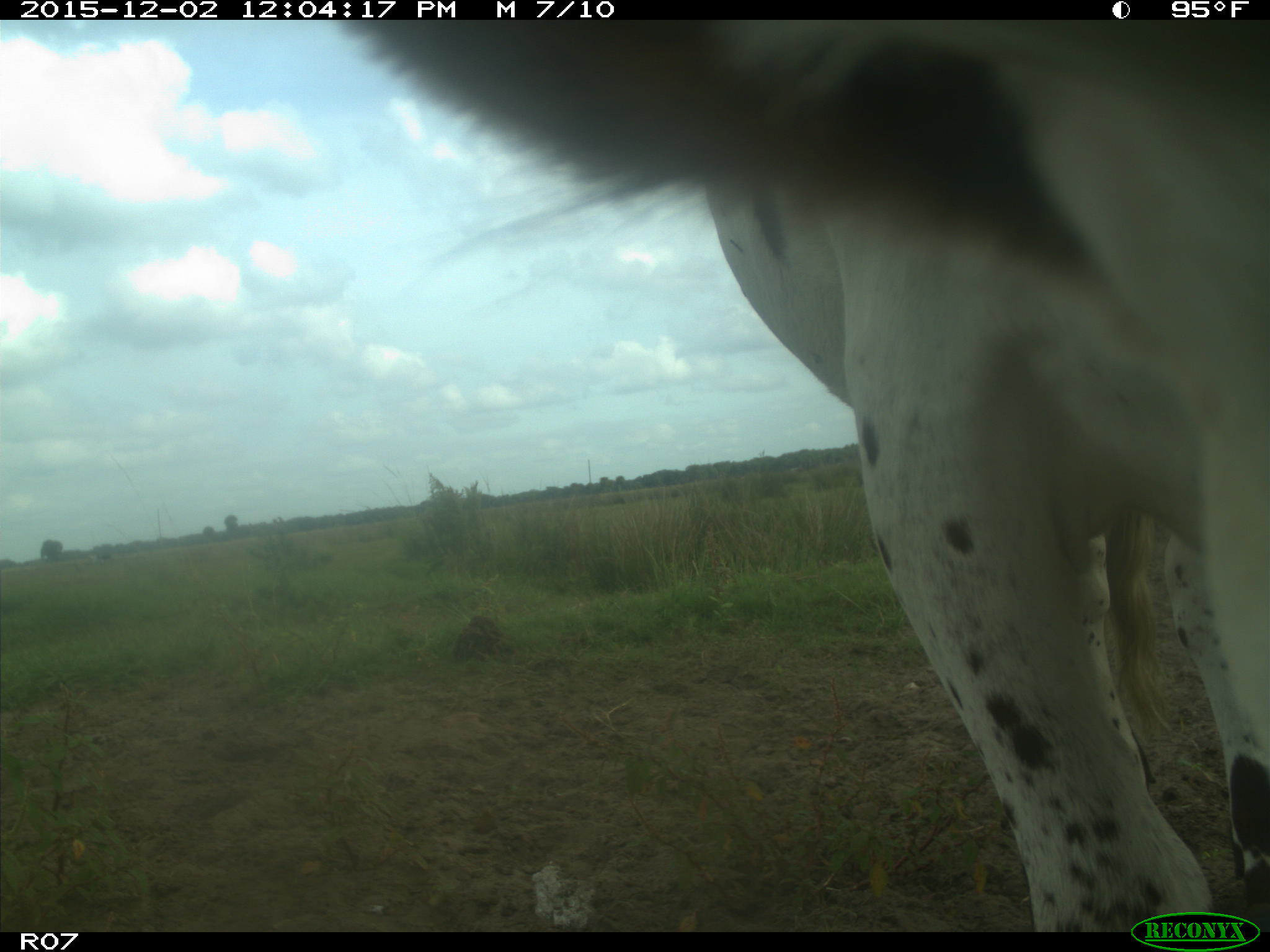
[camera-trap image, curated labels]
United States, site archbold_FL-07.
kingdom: Animalia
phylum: Chordata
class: Mammalia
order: Artiodactyla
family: Bovidae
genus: Bos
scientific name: Bos taurus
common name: domestic cow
Bos taurus (domestic cow).